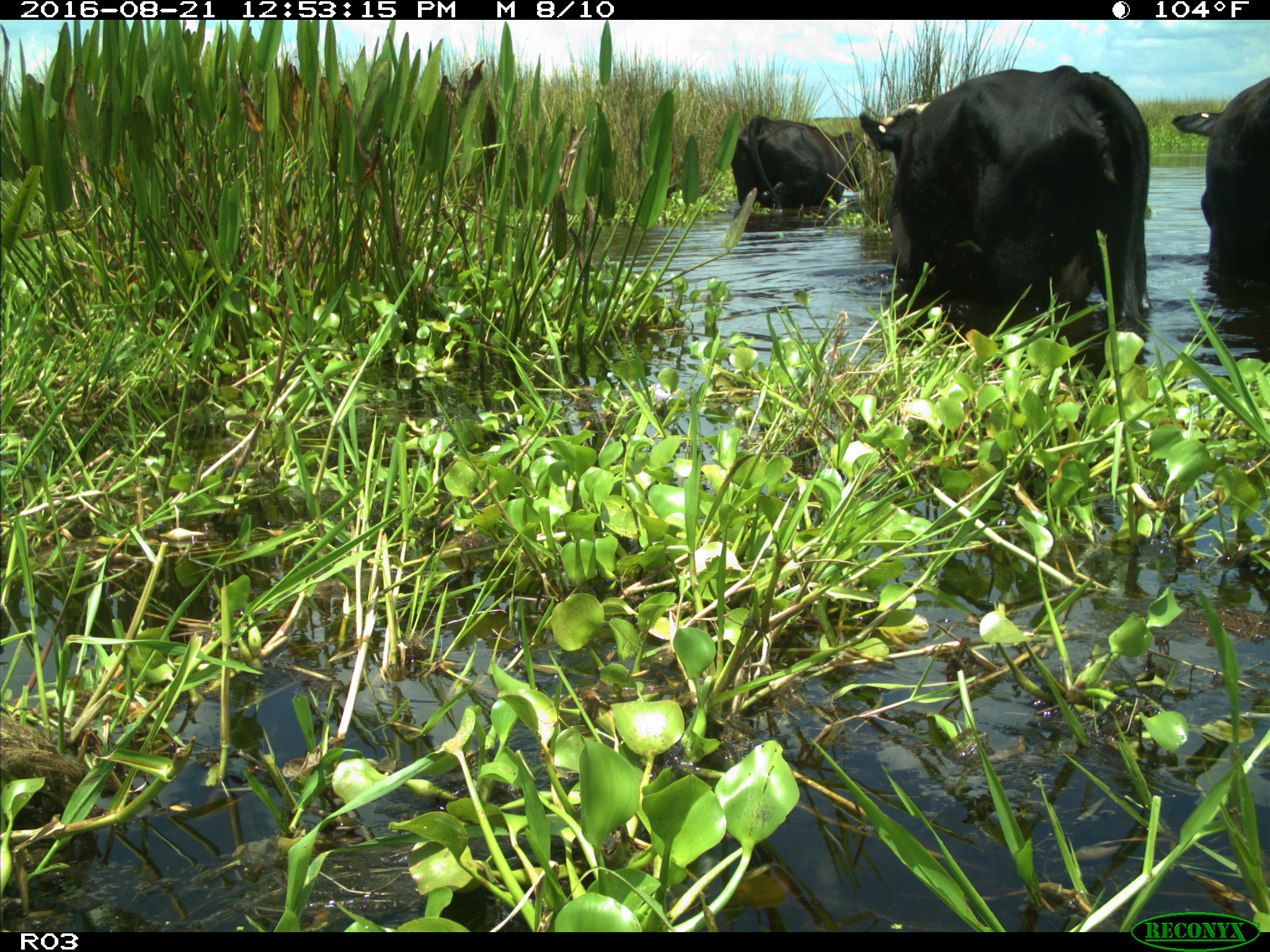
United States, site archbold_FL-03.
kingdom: Animalia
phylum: Chordata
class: Mammalia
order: Artiodactyla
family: Bovidae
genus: Bos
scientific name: Bos taurus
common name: domestic cow